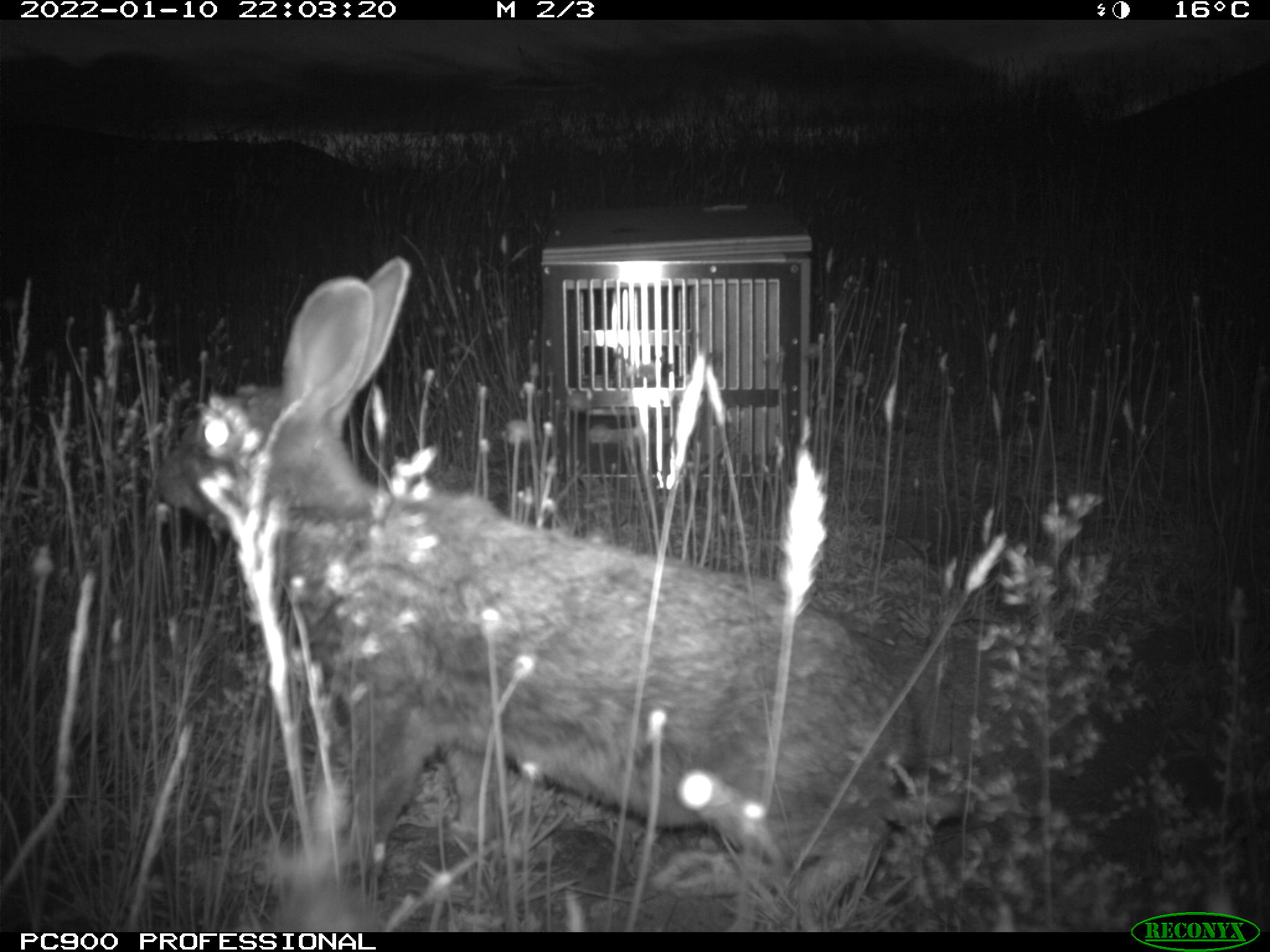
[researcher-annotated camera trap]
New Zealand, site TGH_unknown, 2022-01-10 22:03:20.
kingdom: Animalia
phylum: Chordata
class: Mammalia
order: Lagomorpha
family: Leporidae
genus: Oryctolagus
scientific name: Oryctolagus cuniculus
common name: european rabbit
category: rabbit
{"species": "rabbit (european rabbit) (Oryctolagus cuniculus)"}